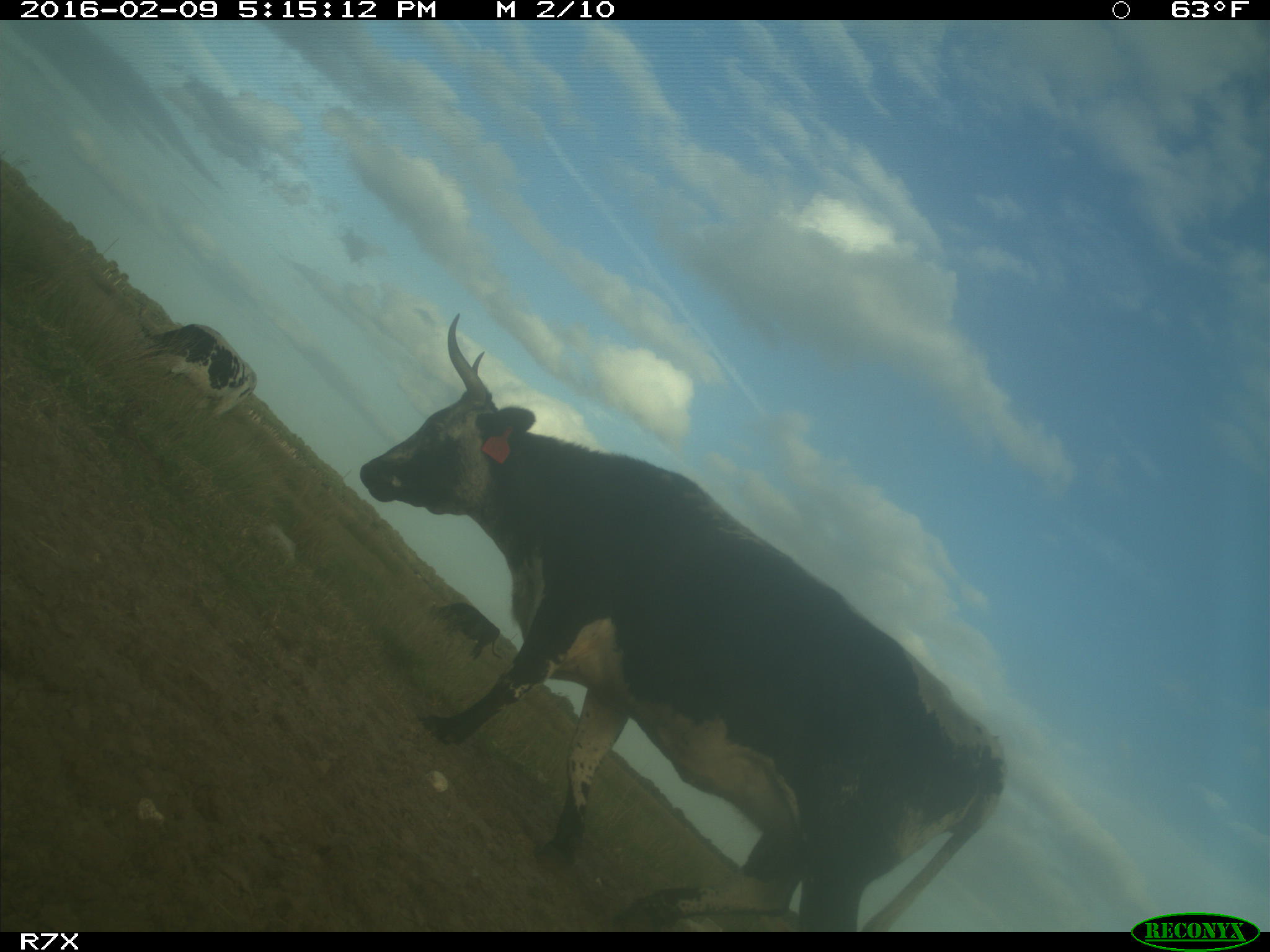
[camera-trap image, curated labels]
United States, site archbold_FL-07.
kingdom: Animalia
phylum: Chordata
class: Mammalia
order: Artiodactyla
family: Bovidae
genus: Bos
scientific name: Bos taurus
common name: domestic cow